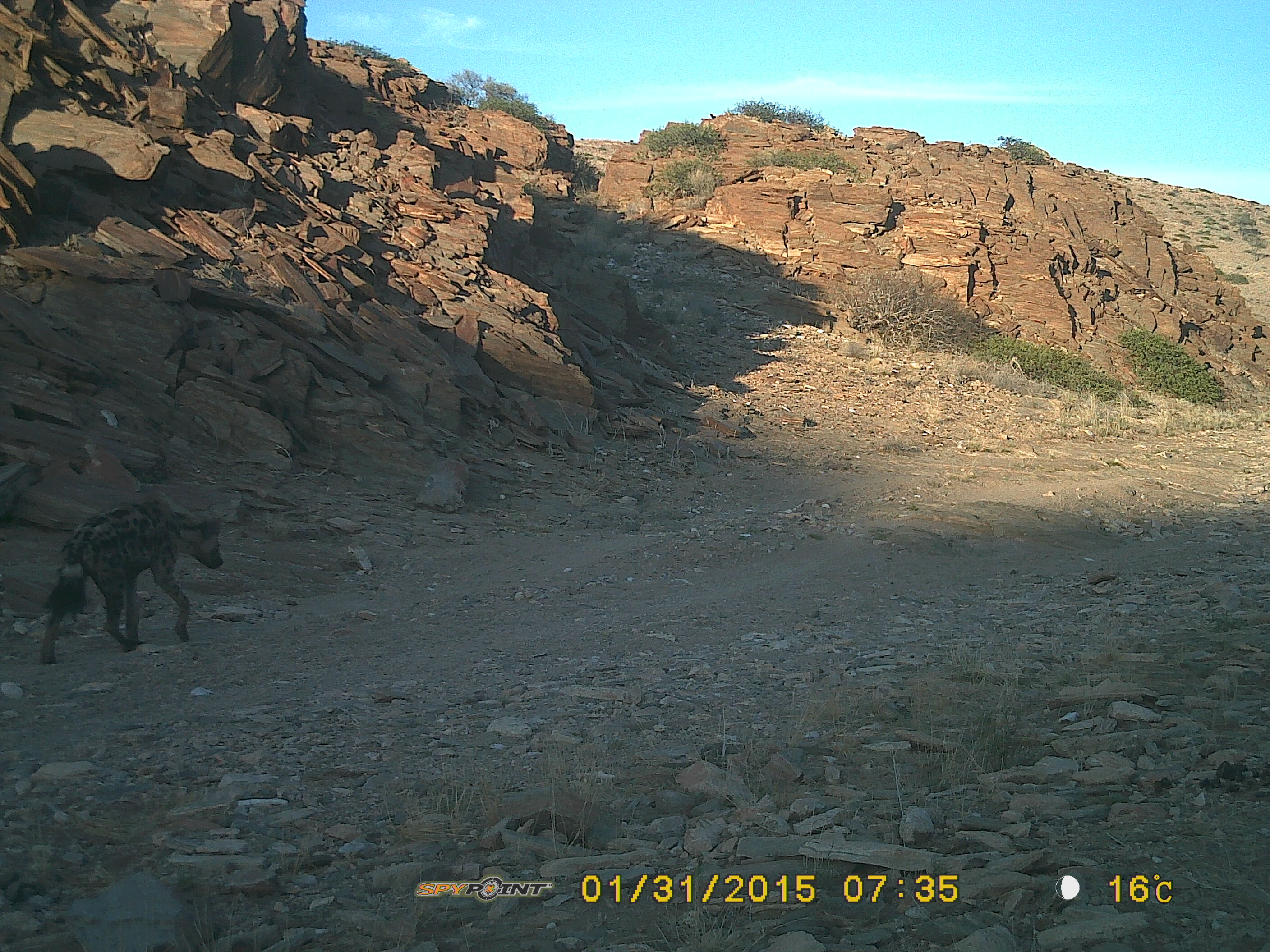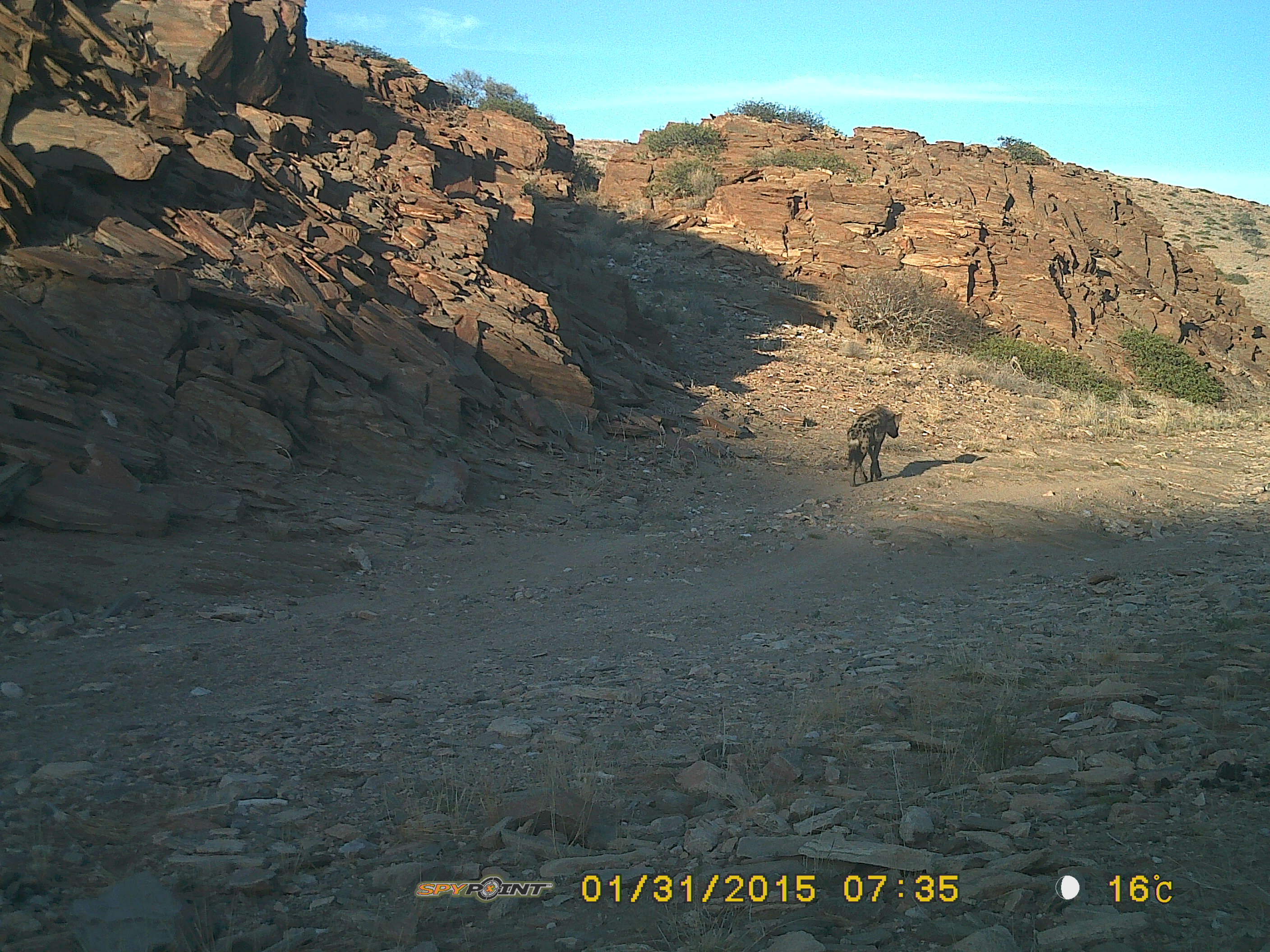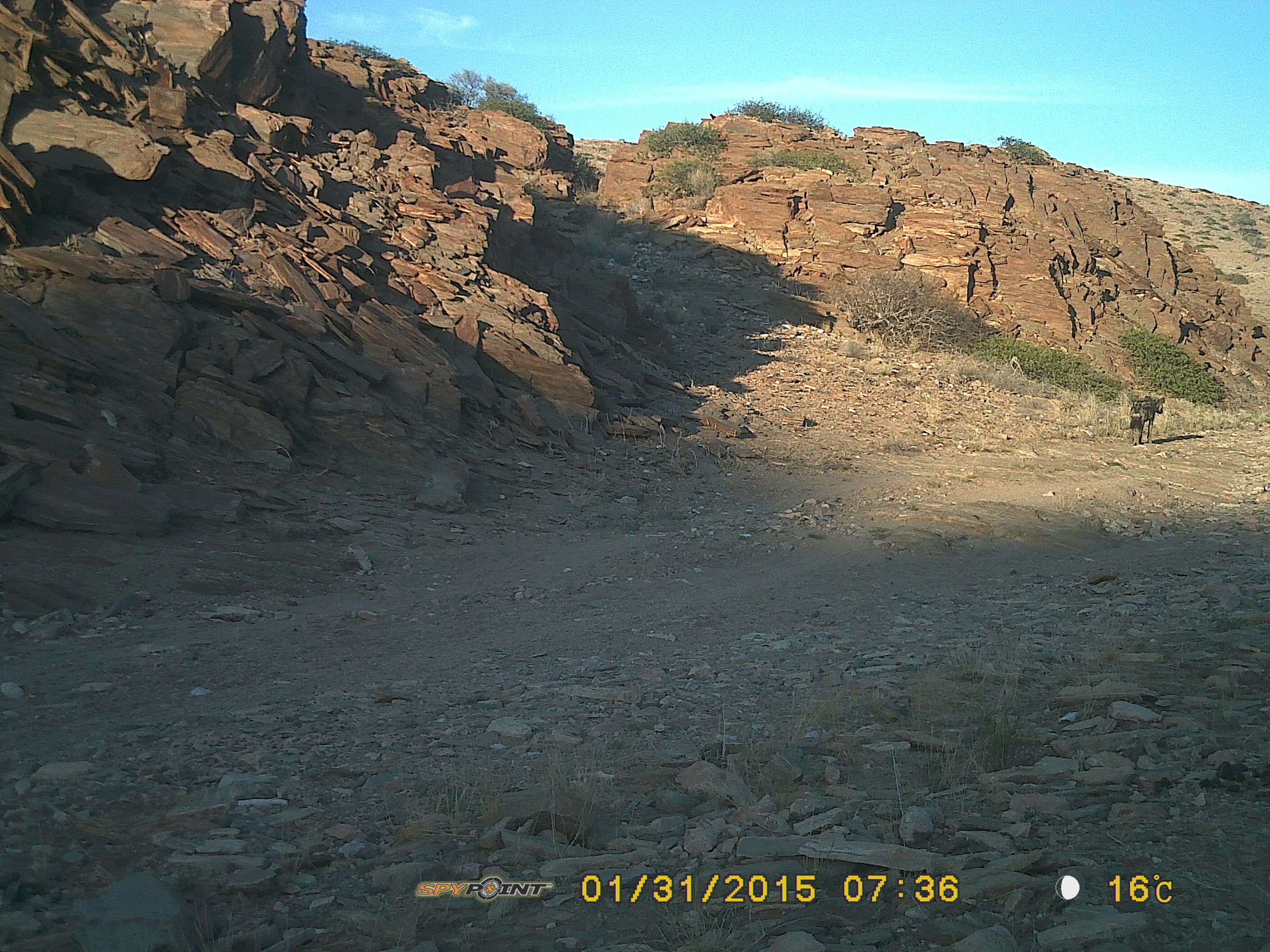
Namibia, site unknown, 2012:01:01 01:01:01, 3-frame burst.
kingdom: Animalia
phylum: Chordata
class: Mammalia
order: Carnivora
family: Hyaenidae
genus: Crocuta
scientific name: Crocuta crocuta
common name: spotted hyena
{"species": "Crocuta crocuta (spotted hyena)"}